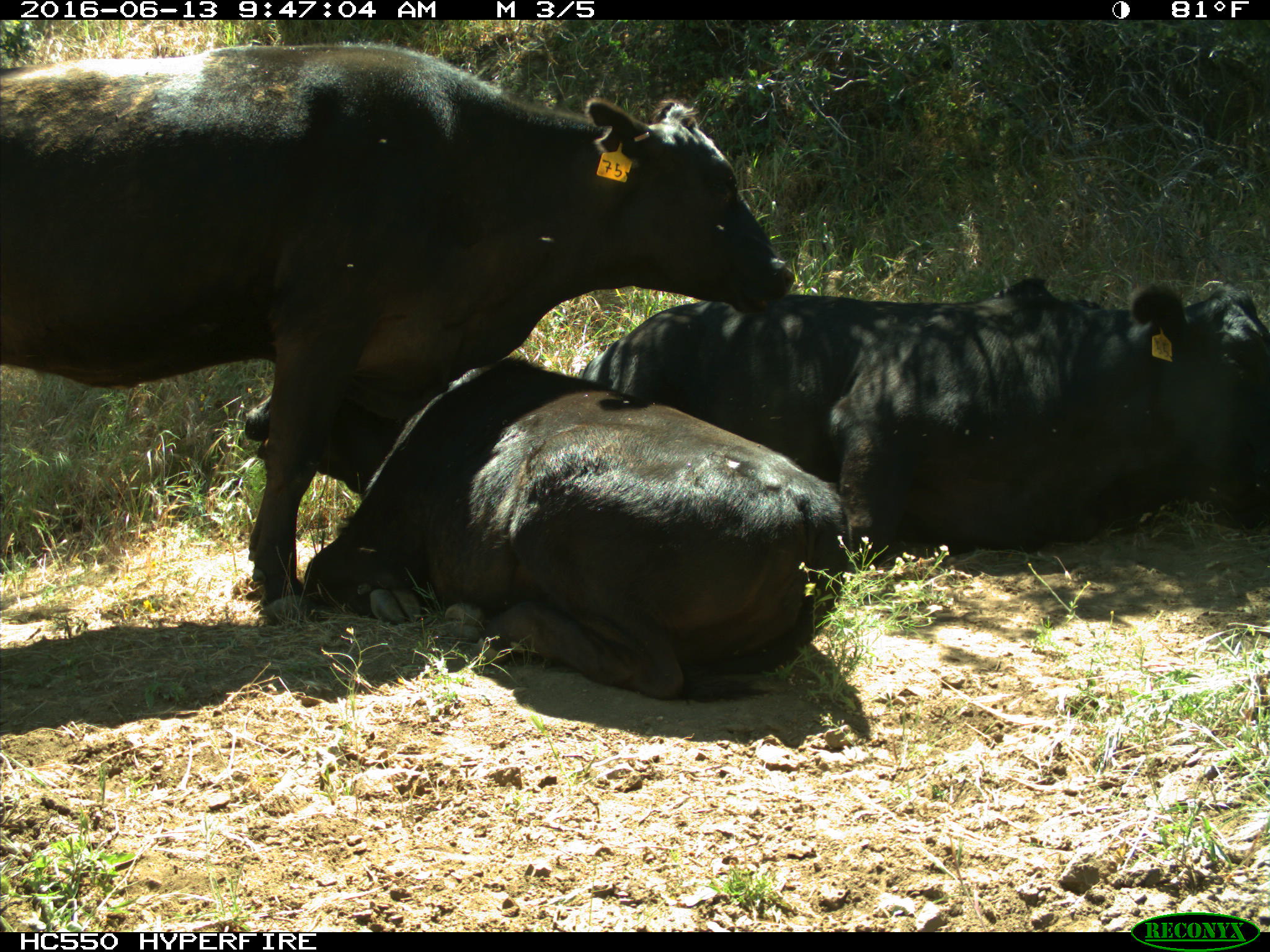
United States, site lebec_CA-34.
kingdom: Animalia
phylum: Chordata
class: Mammalia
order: Artiodactyla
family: Bovidae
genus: Bos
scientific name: Bos taurus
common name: domestic cow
Bos taurus (domestic cow).